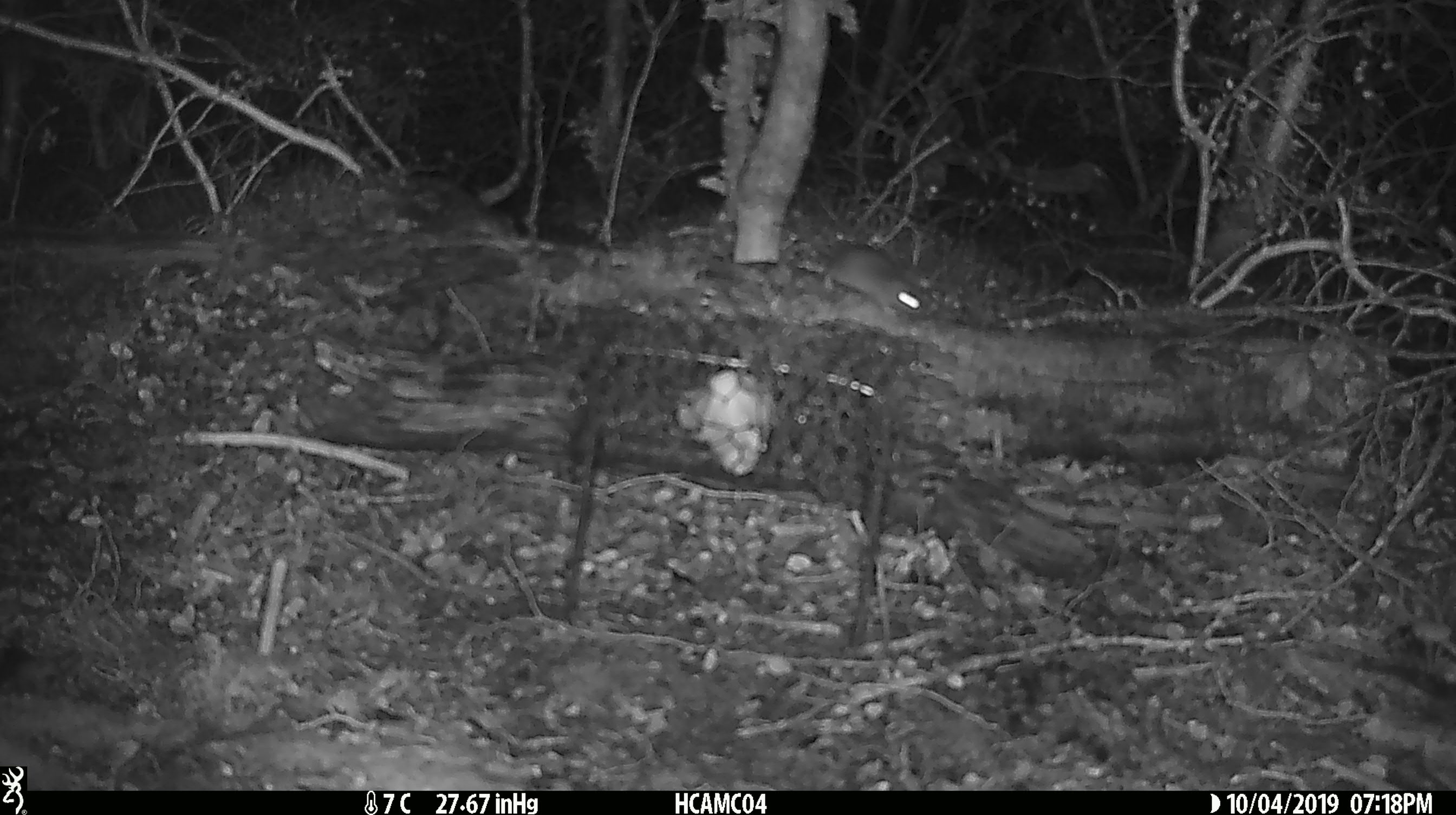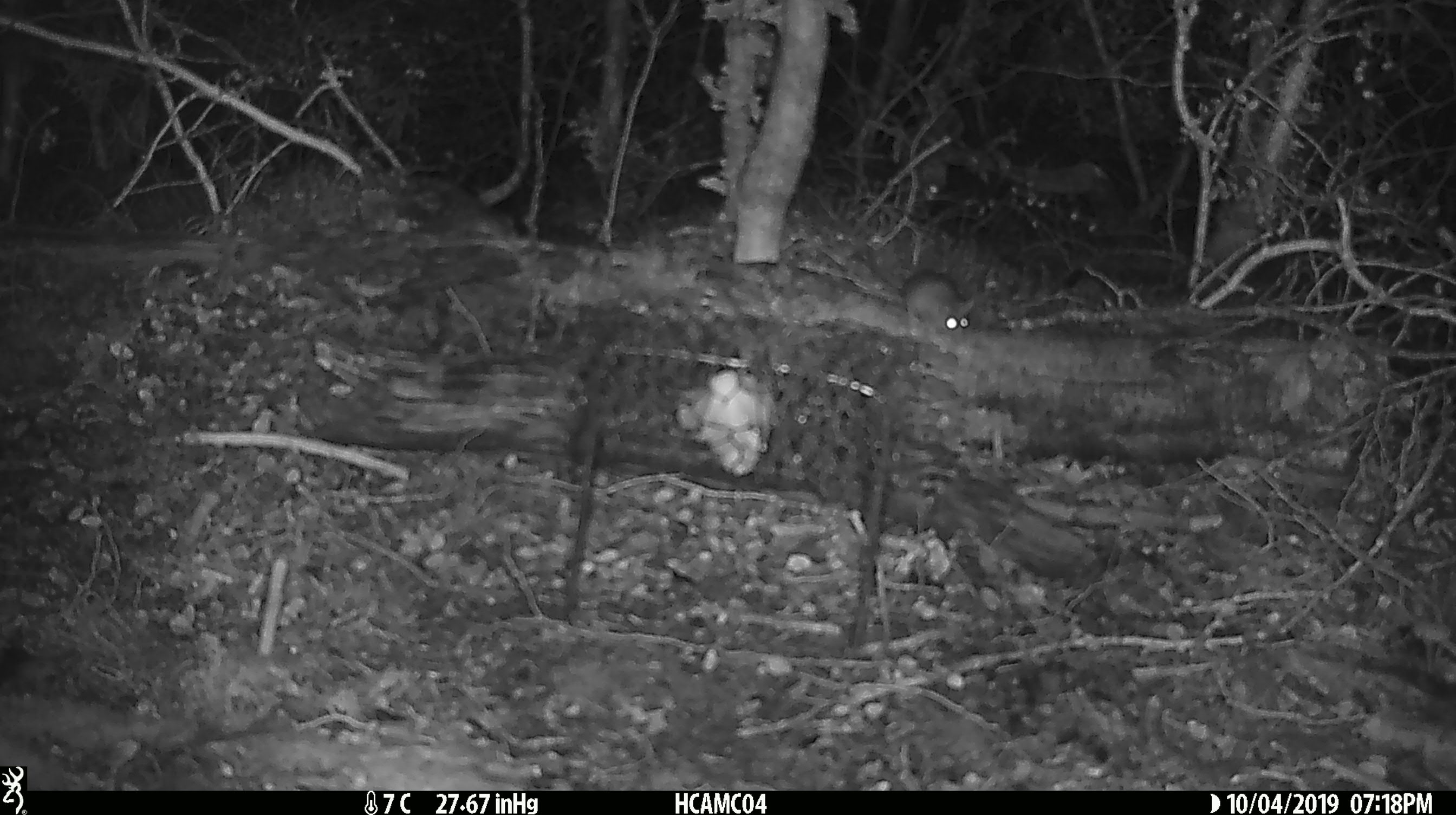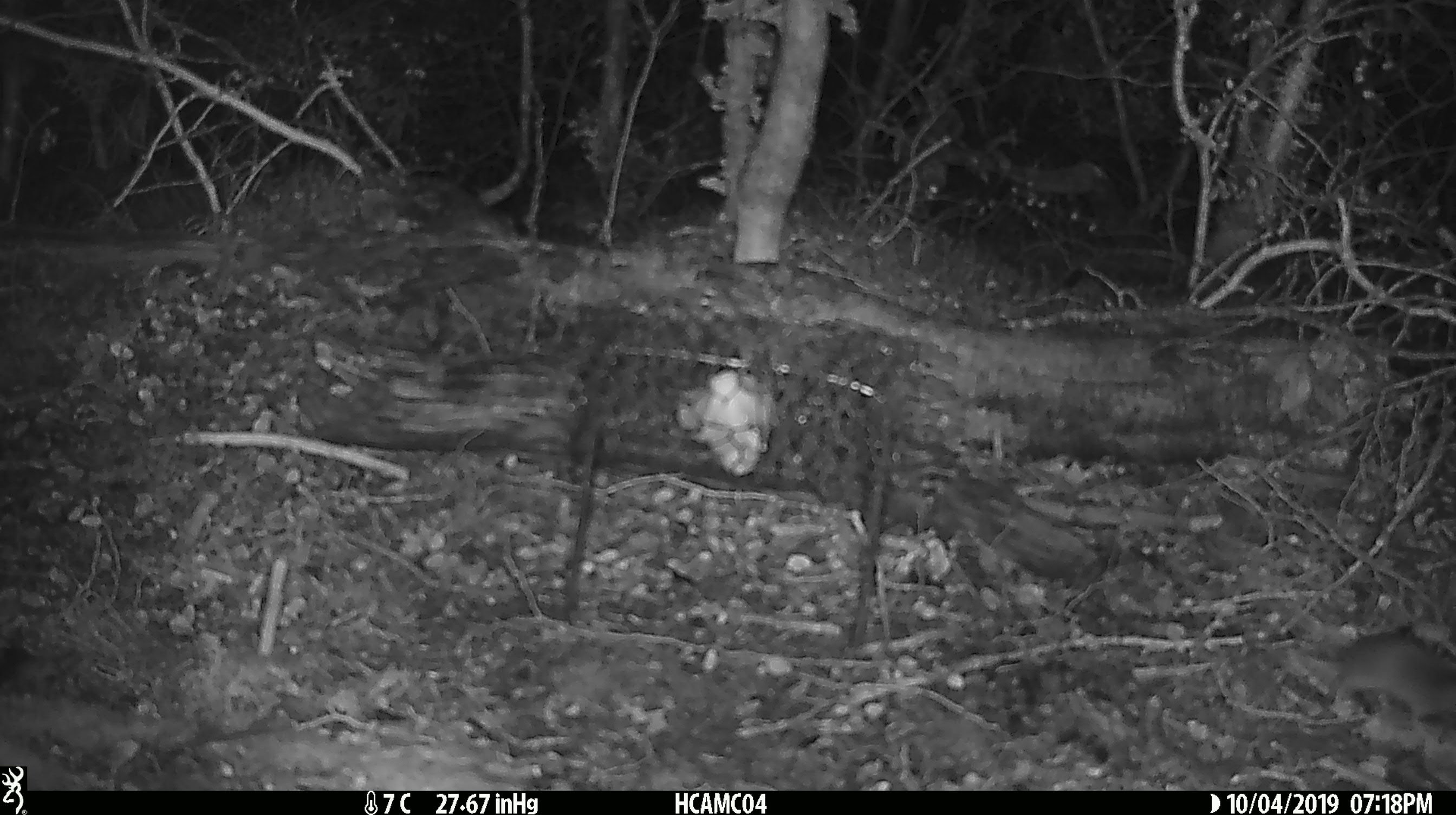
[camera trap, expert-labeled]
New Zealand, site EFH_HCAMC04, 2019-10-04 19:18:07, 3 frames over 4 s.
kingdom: Animalia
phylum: Chordata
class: Mammalia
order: Rodentia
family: Muridae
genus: Mus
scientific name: Mus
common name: mouse